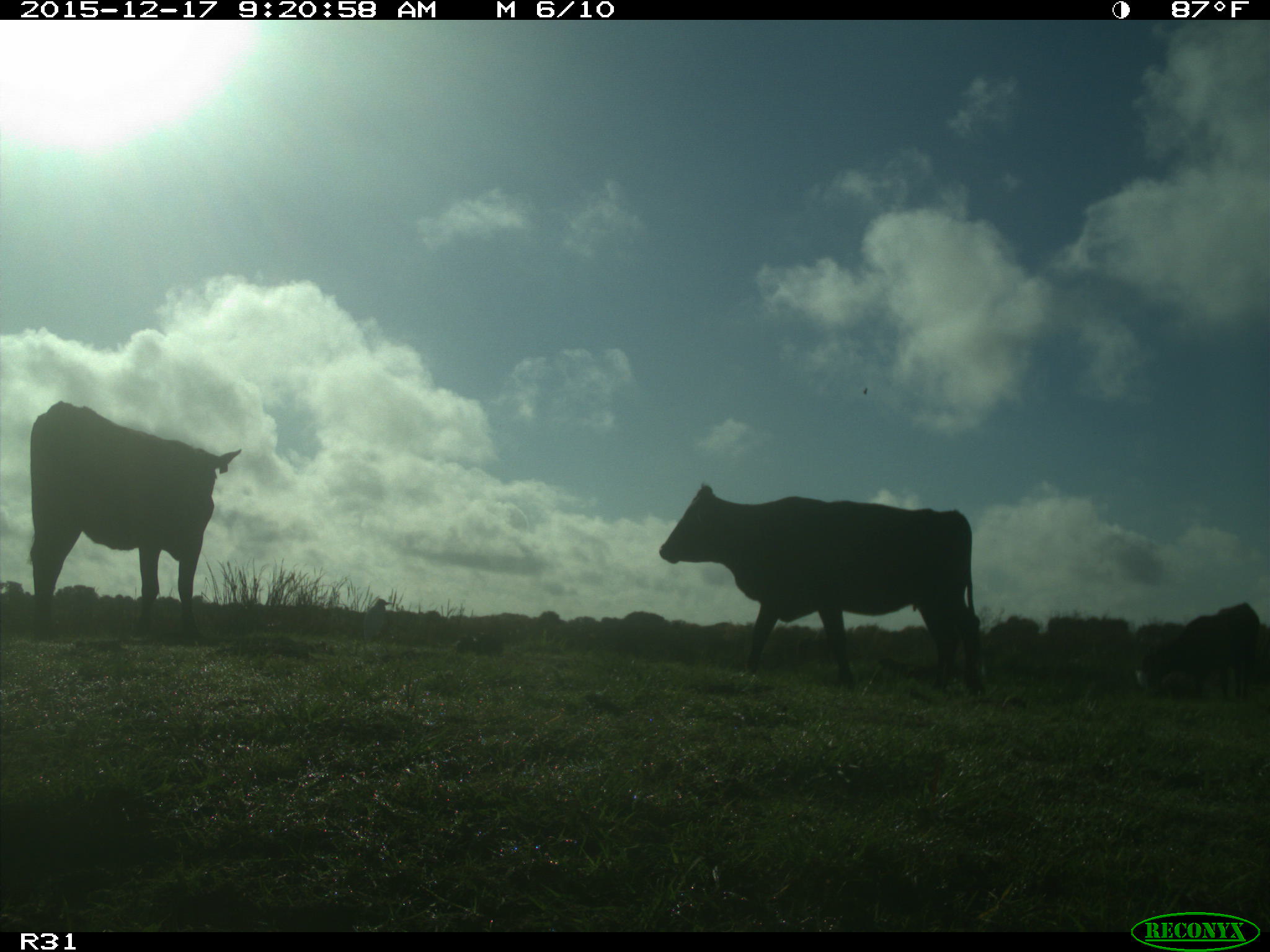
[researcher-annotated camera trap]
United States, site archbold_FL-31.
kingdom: Animalia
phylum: Chordata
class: Mammalia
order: Artiodactyla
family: Bovidae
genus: Bos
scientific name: Bos taurus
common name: domestic cow